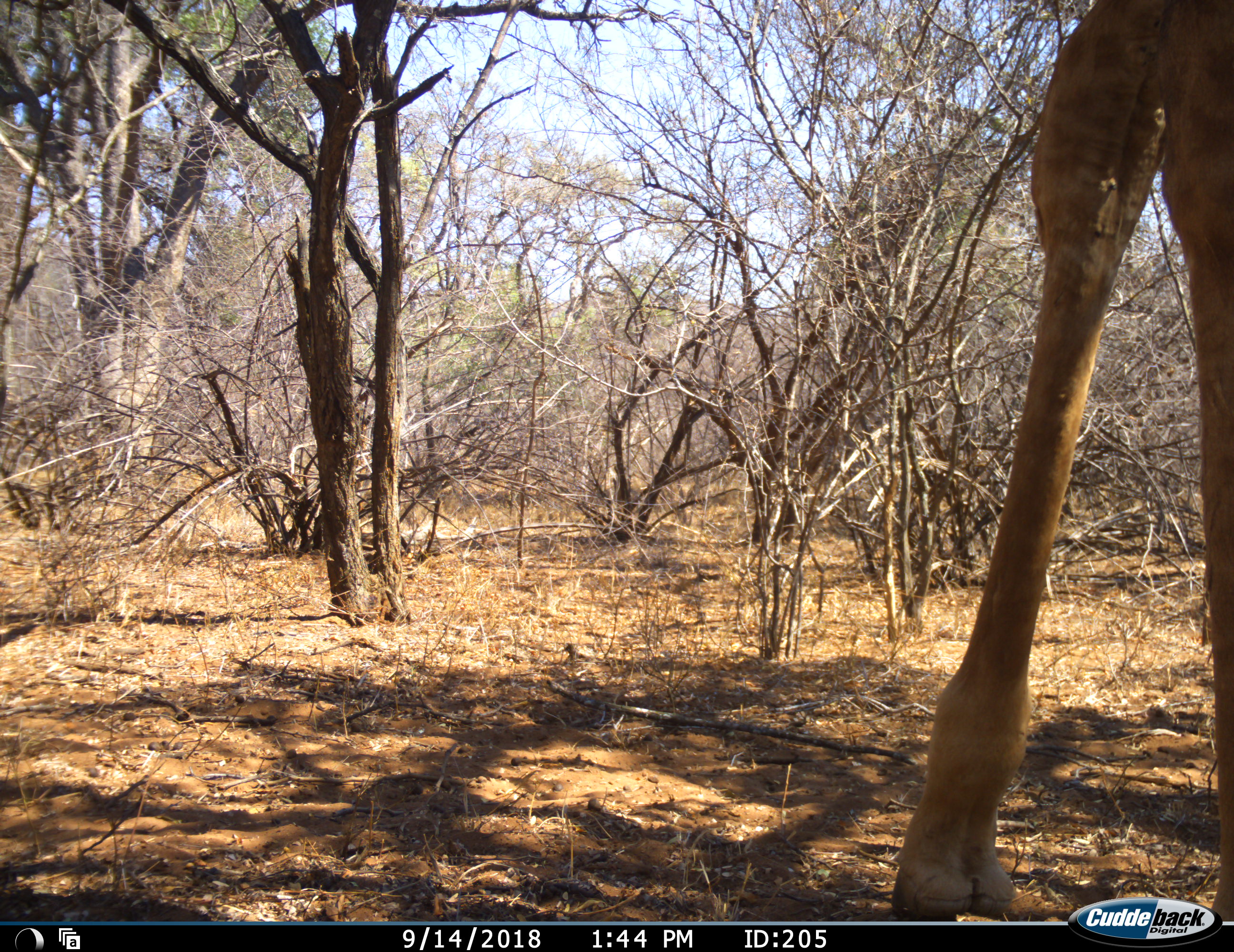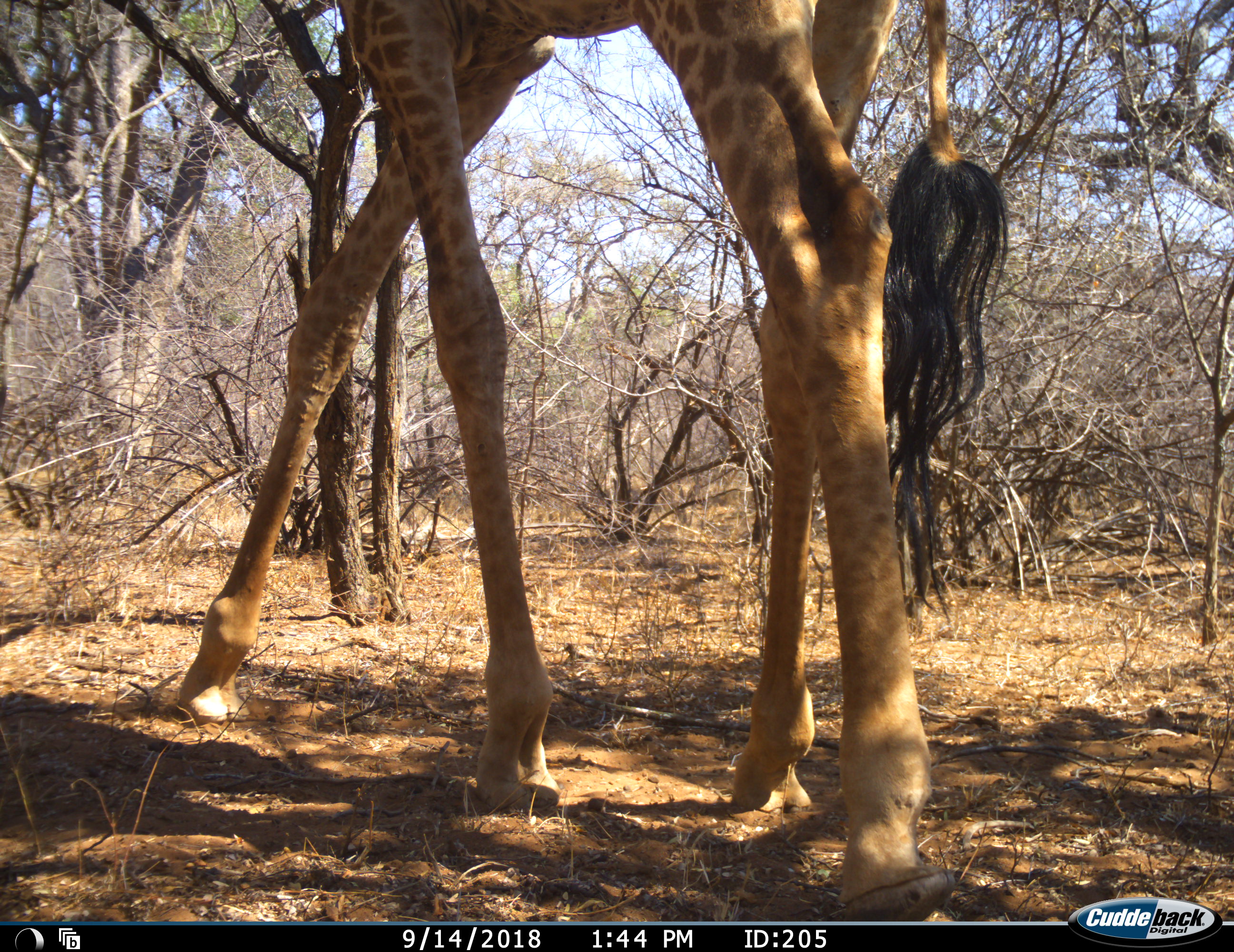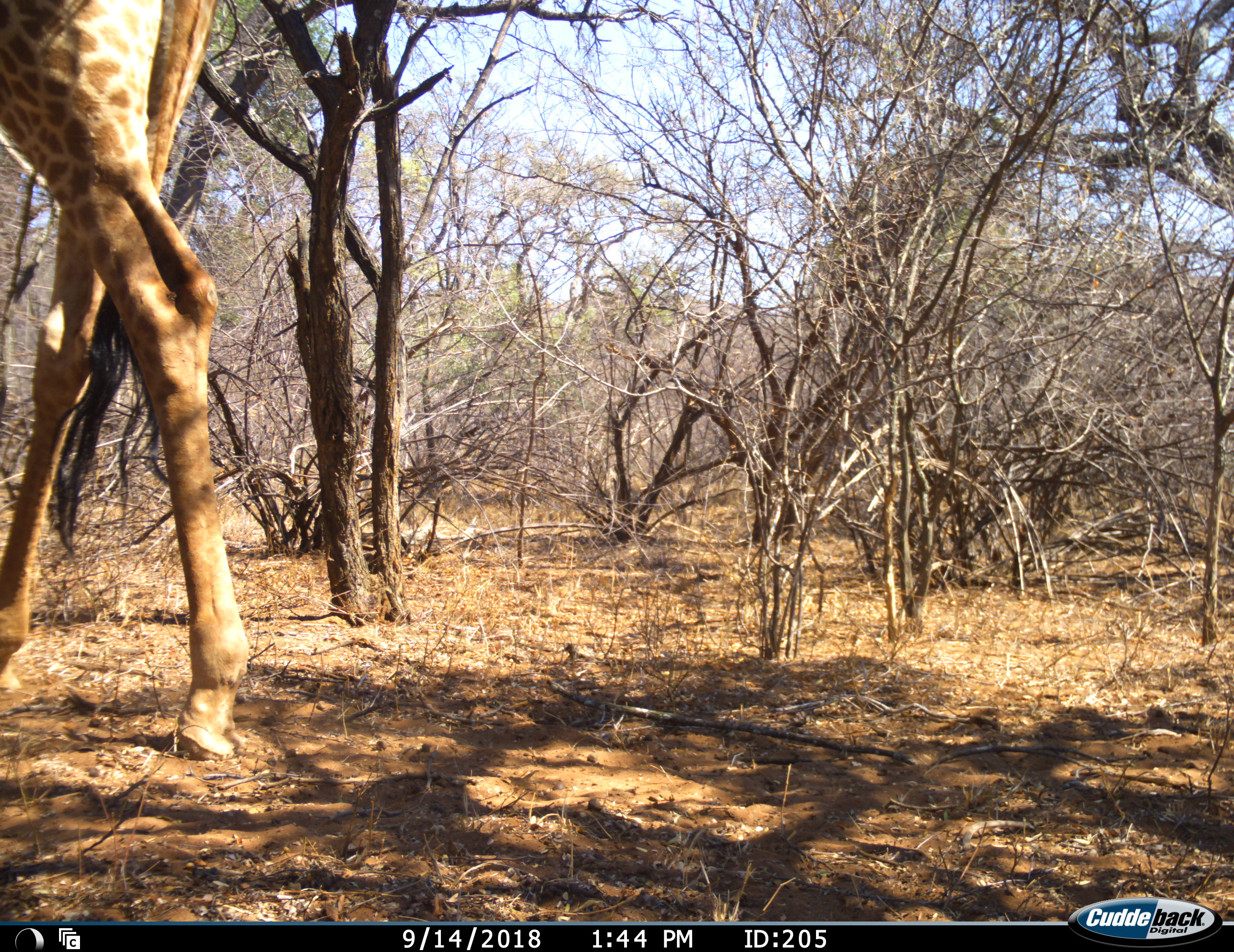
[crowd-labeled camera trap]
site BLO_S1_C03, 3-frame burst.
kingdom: Animalia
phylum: Chordata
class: Mammalia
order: Artiodactyla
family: Giraffidae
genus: Giraffa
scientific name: Giraffa camelopardalis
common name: giraffe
Giraffe (Giraffa camelopardalis), count 1. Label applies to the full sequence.